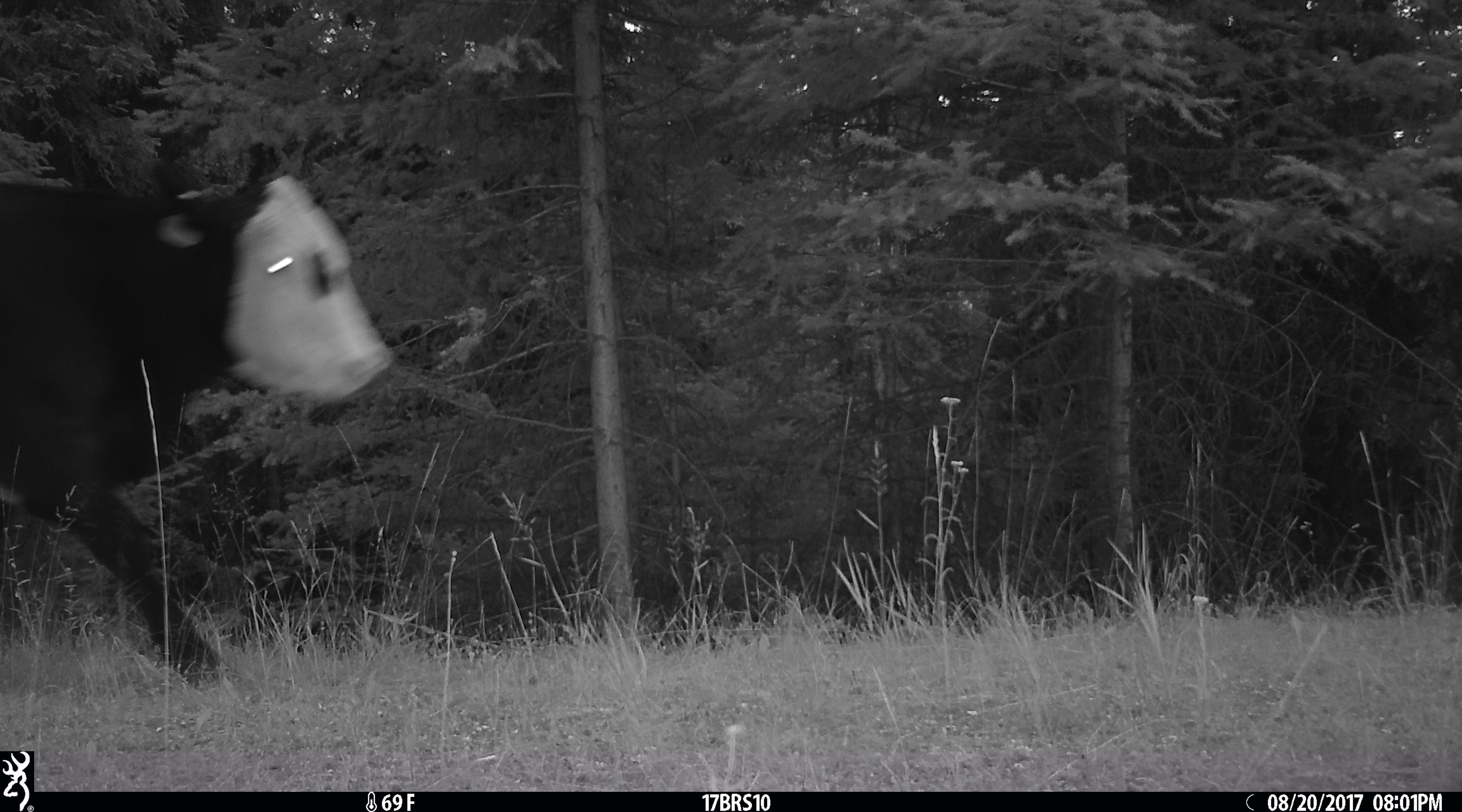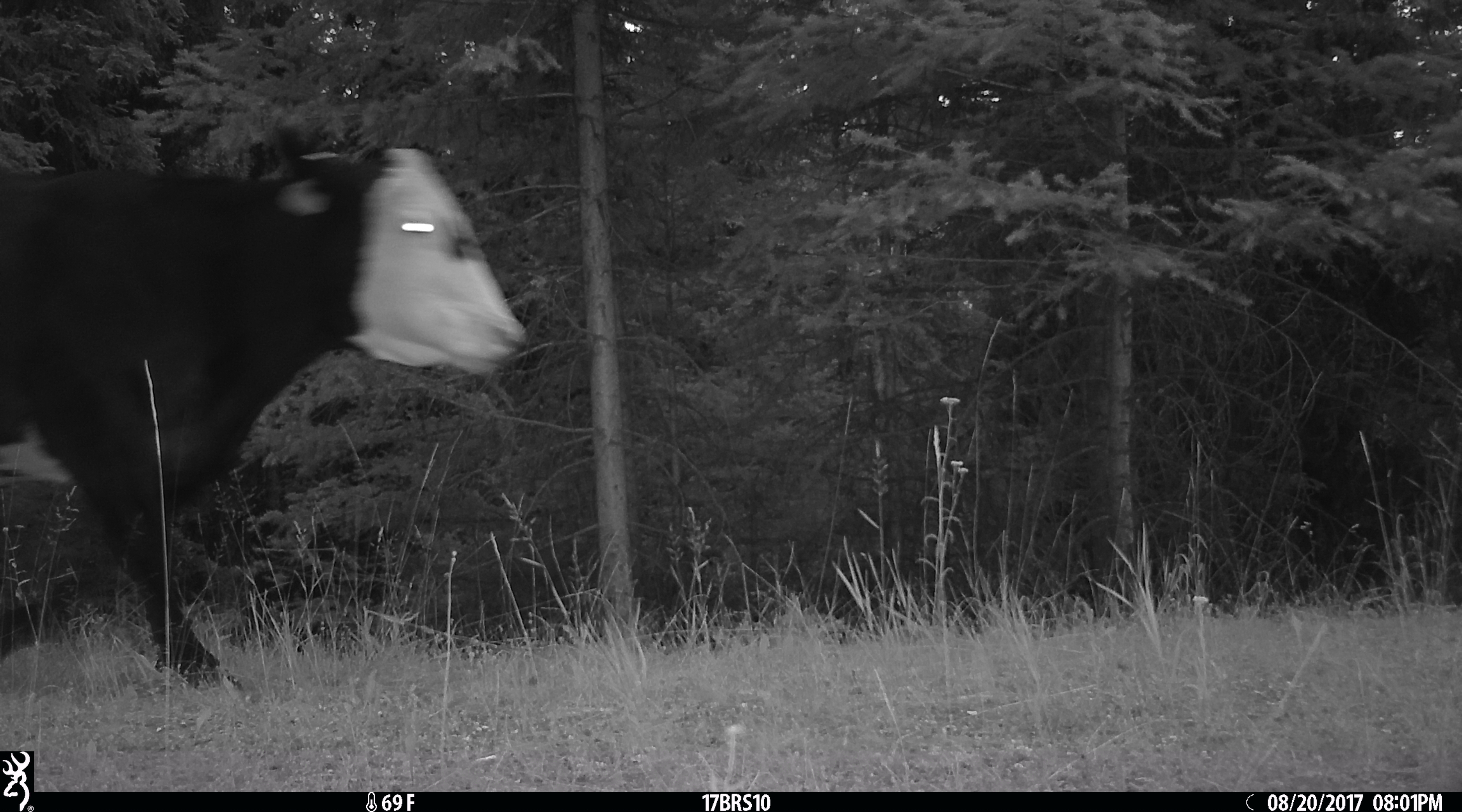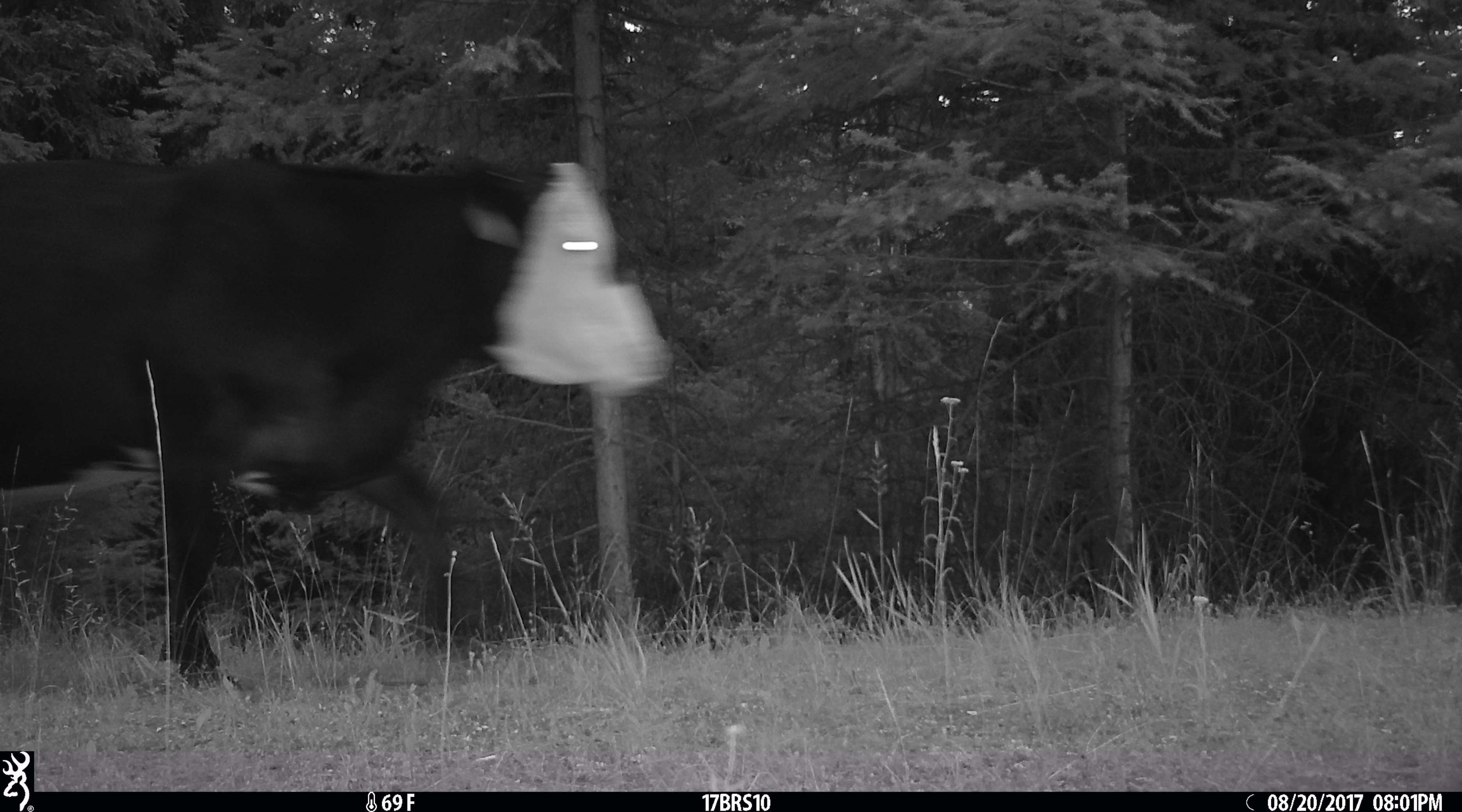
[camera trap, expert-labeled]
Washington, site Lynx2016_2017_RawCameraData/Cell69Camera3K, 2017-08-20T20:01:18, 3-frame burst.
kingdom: Animalia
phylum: Chordata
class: Mammalia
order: Artiodactyla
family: Bovidae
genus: Bos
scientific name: Bos taurus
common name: domestic cattle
Domestic cattle (Bos taurus). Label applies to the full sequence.